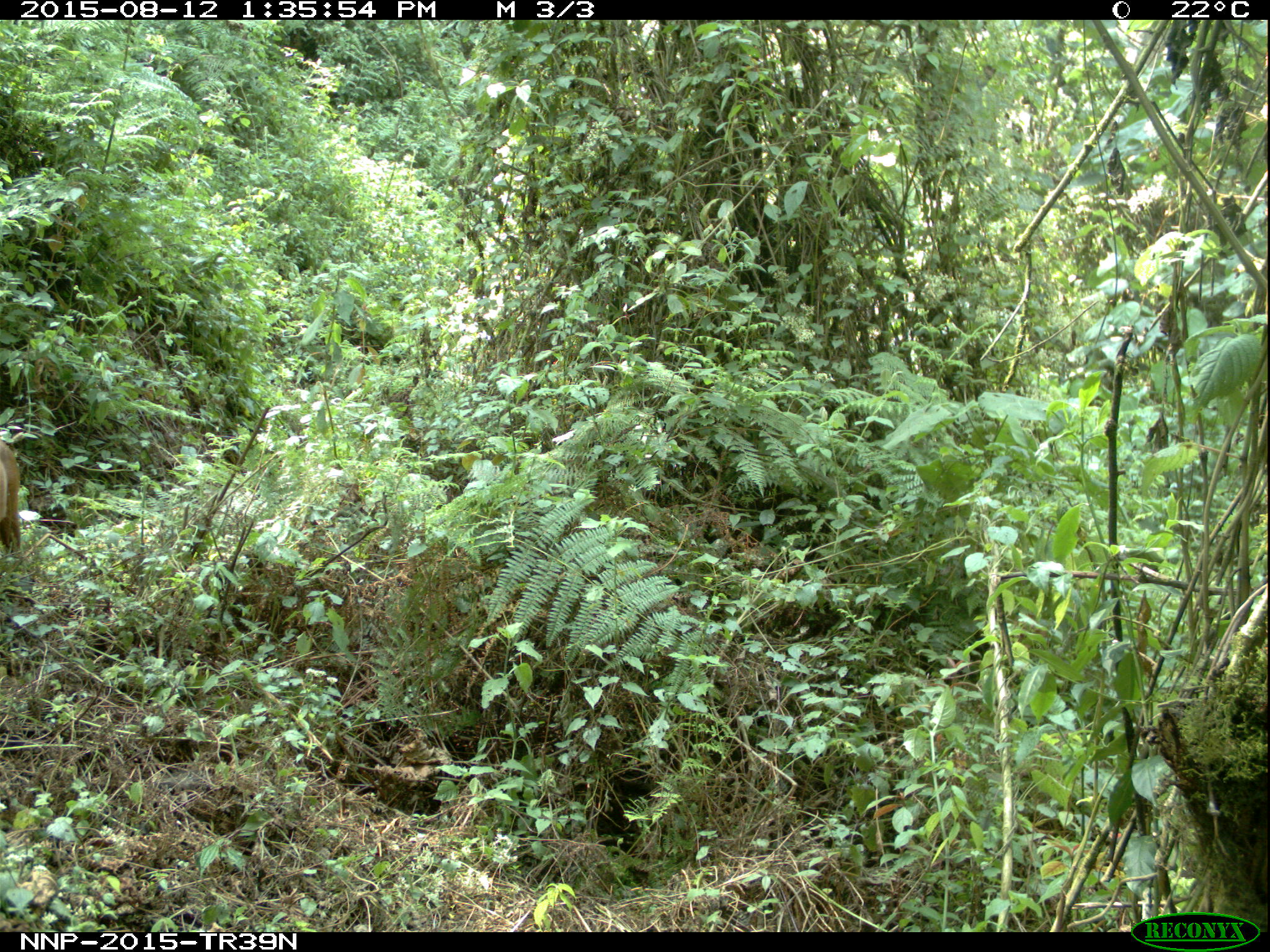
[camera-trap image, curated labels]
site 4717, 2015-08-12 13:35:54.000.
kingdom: Animalia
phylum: Chordata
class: Mammalia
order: Artiodactyla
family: Bovidae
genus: Cephalophus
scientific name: Cephalophus nigrifrons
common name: black-fronted duiker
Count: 1.